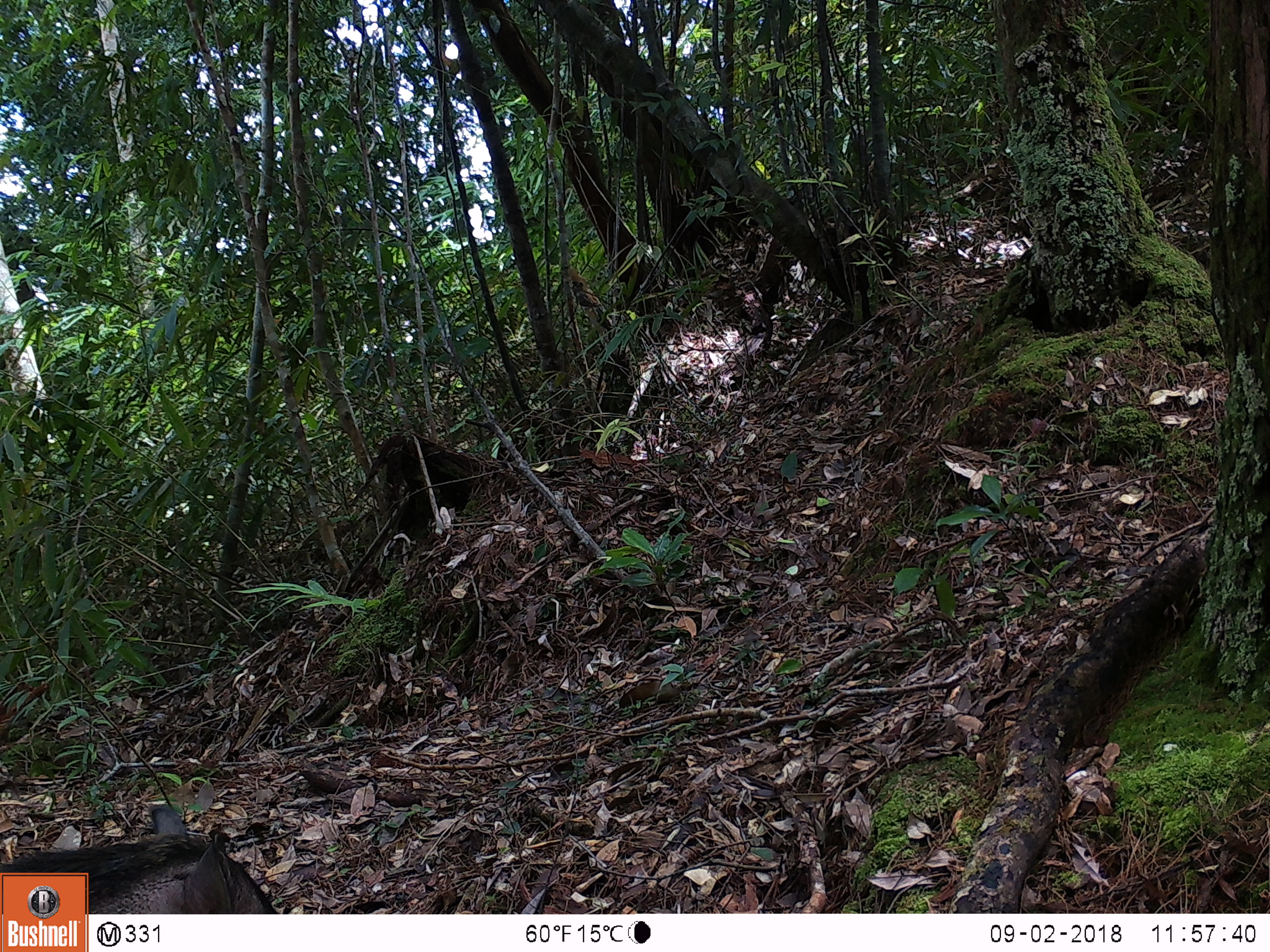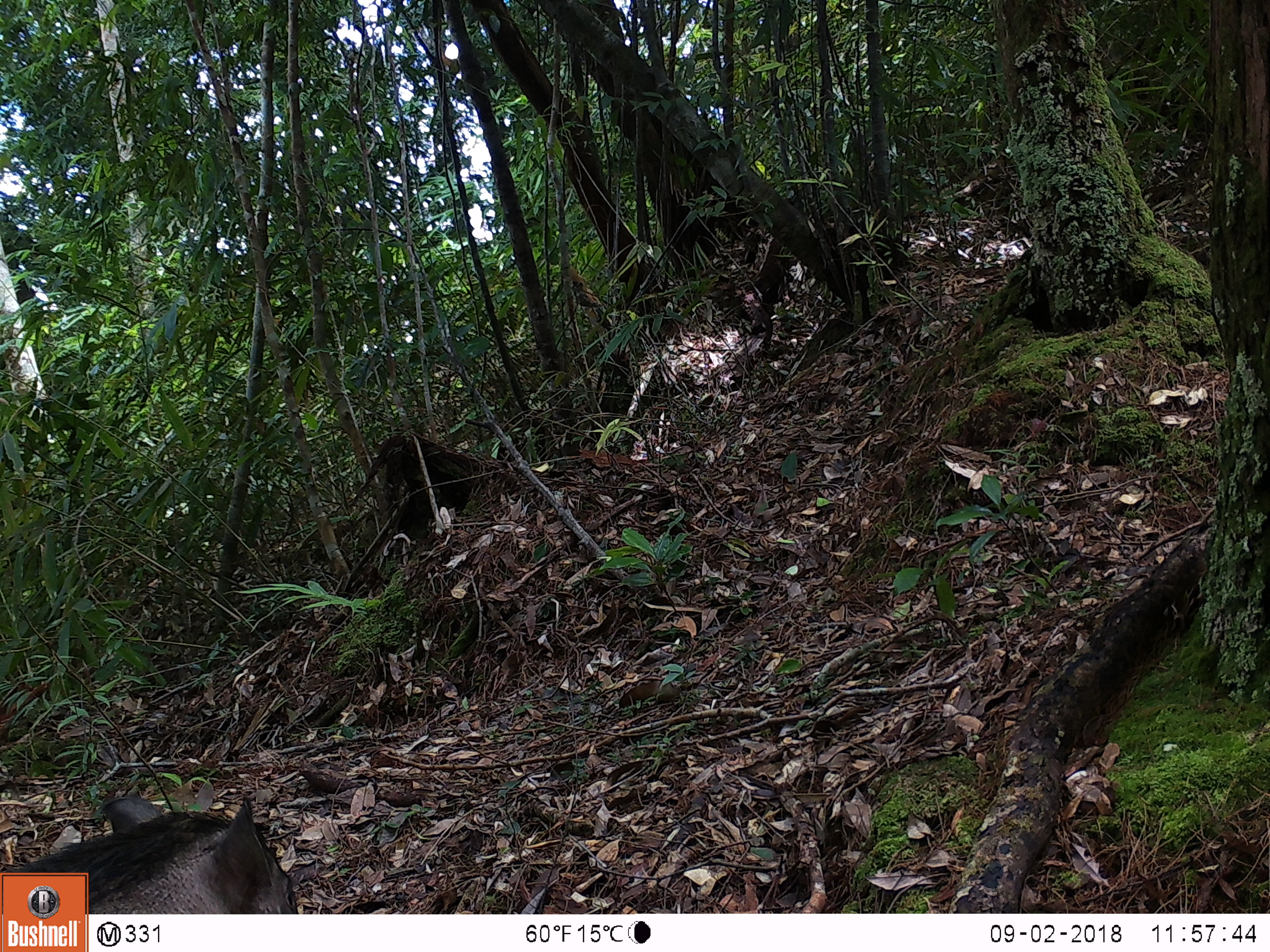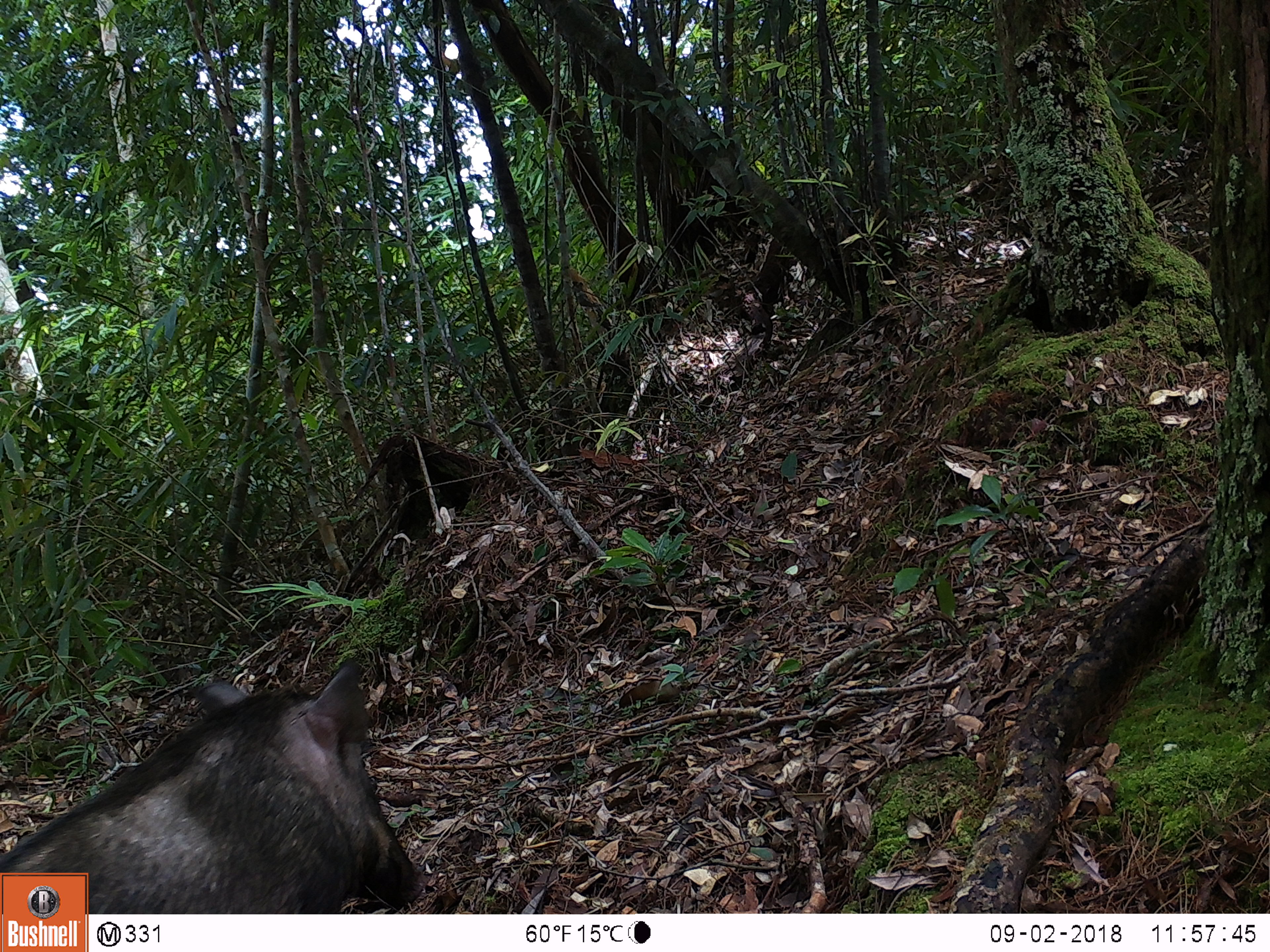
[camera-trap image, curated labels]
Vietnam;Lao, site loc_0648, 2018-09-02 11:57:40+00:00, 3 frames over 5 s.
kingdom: Animalia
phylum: Chordata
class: Mammalia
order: Artiodactyla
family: Suidae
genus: Sus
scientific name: Sus scrofa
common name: eurasian wild pig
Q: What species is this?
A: Eurasian wild pig (Sus scrofa).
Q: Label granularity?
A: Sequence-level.